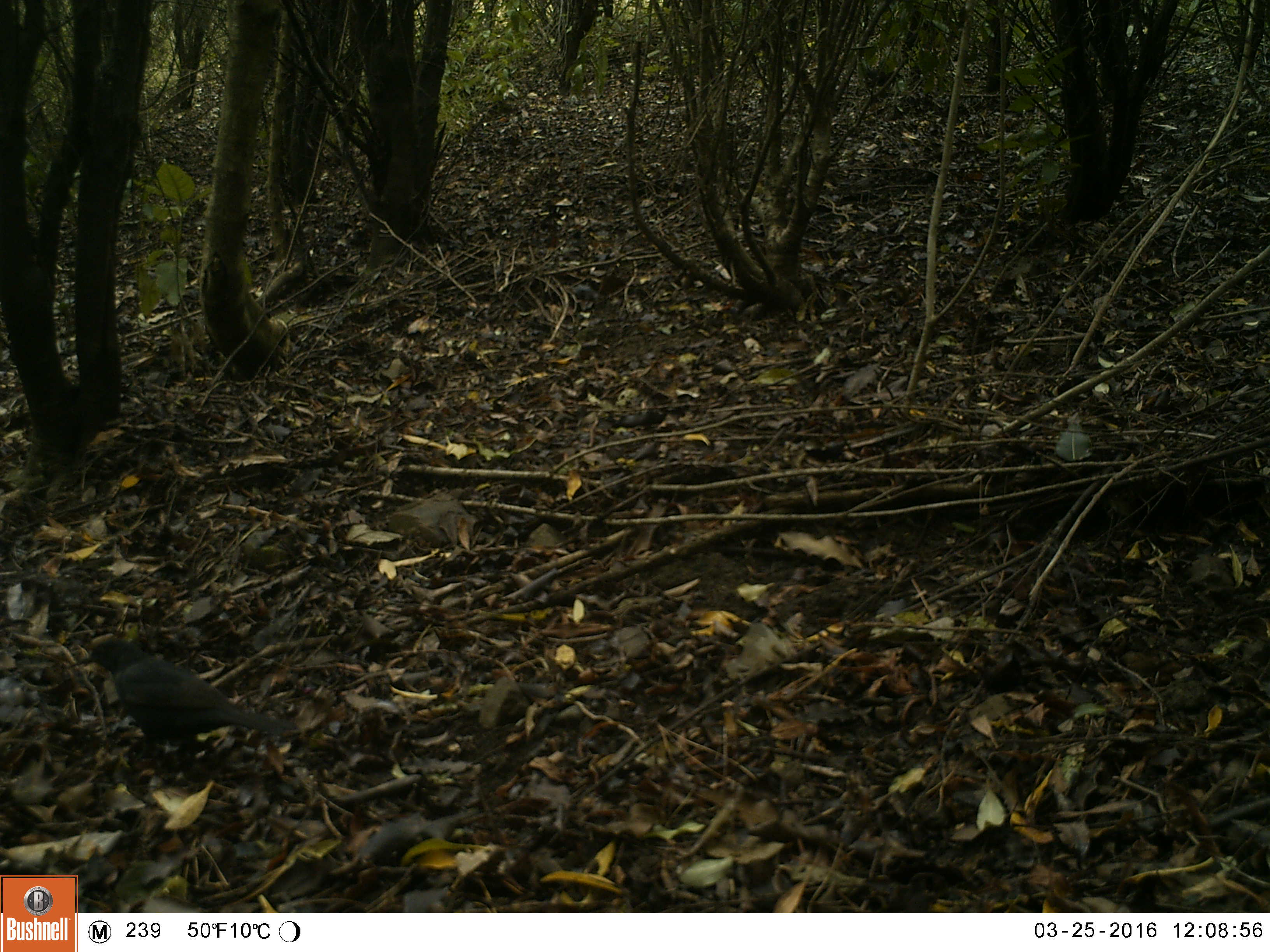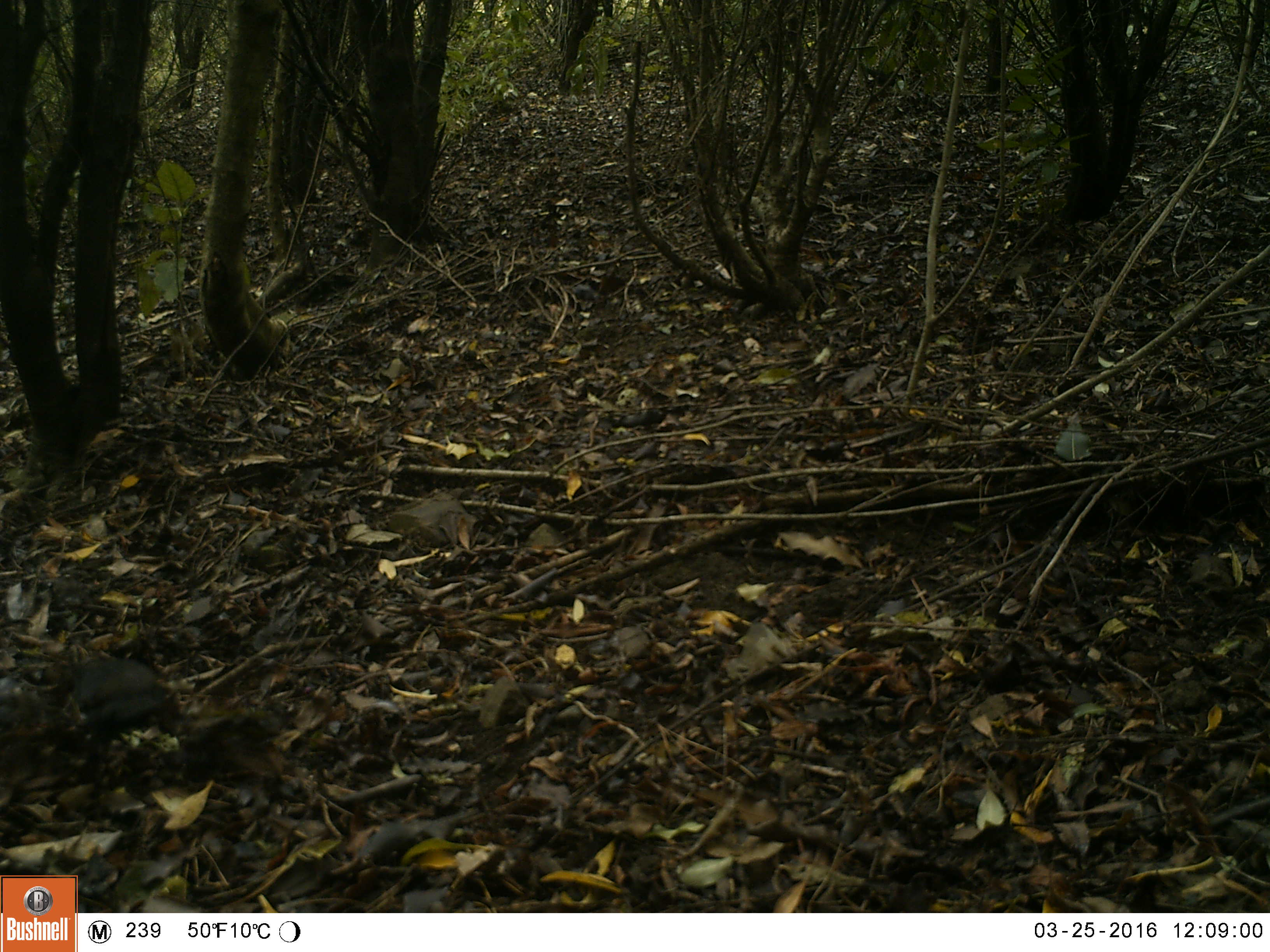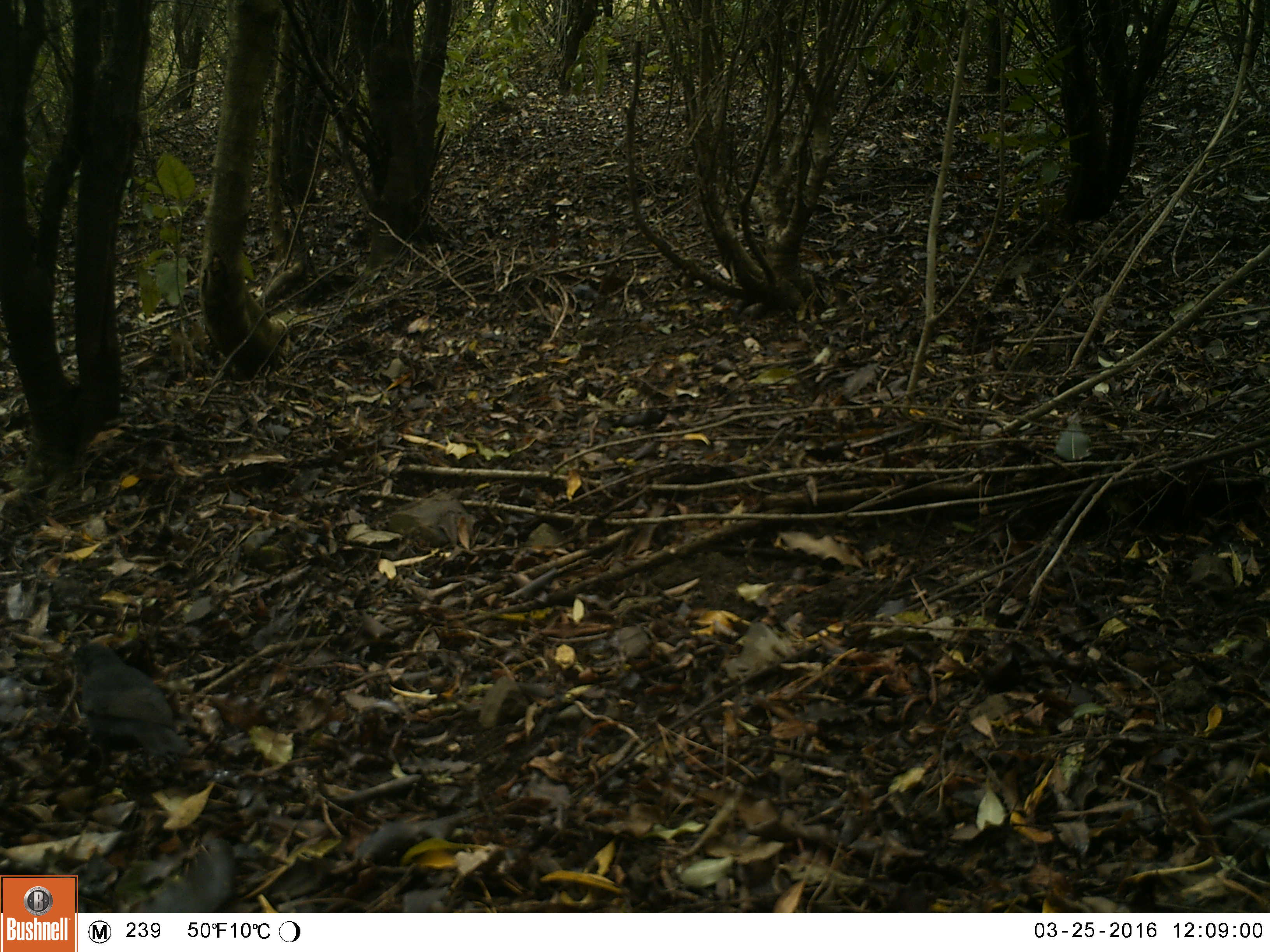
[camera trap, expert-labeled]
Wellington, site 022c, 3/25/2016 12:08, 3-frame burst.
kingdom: Animalia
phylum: Chordata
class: Aves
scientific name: Aves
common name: bird